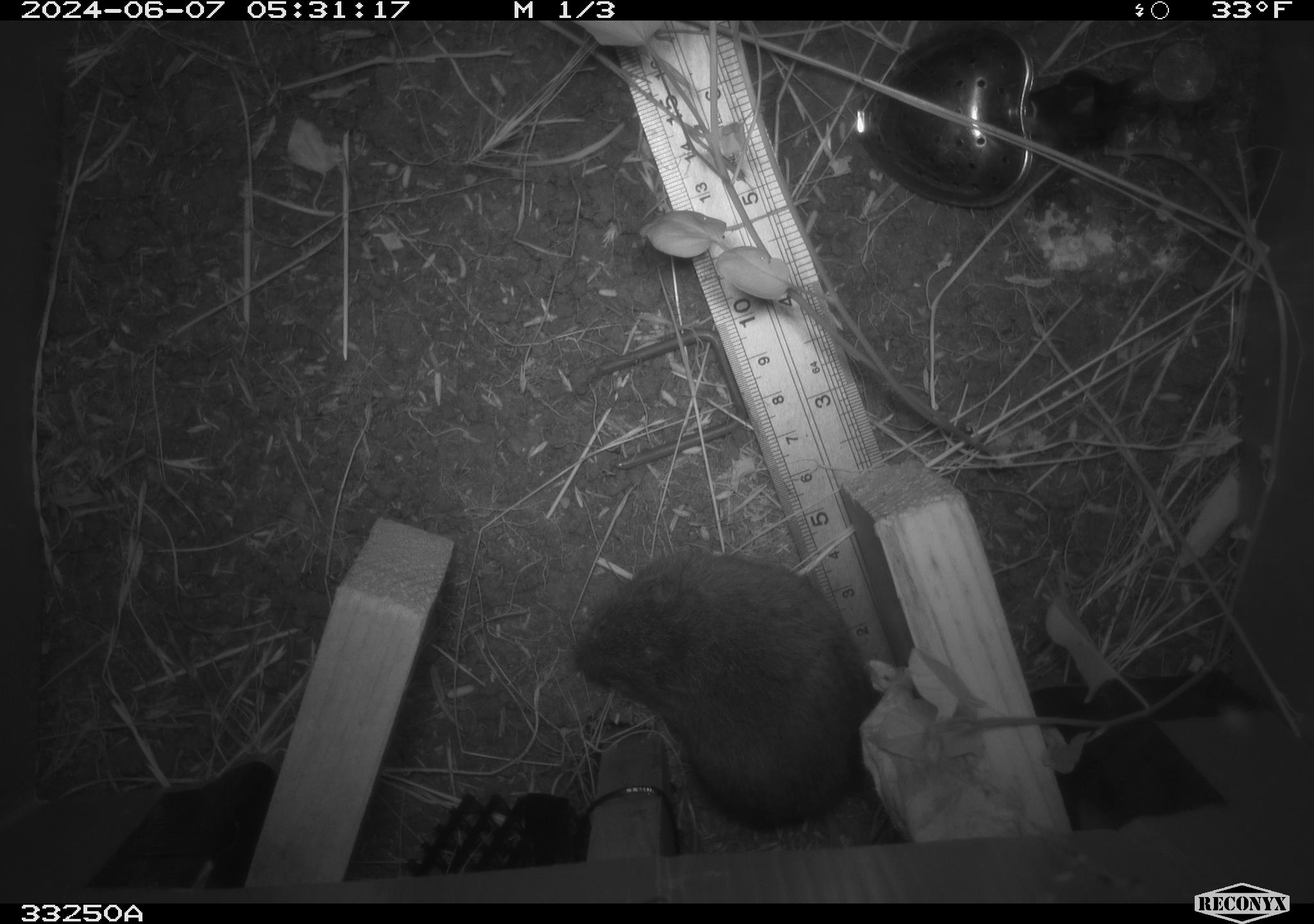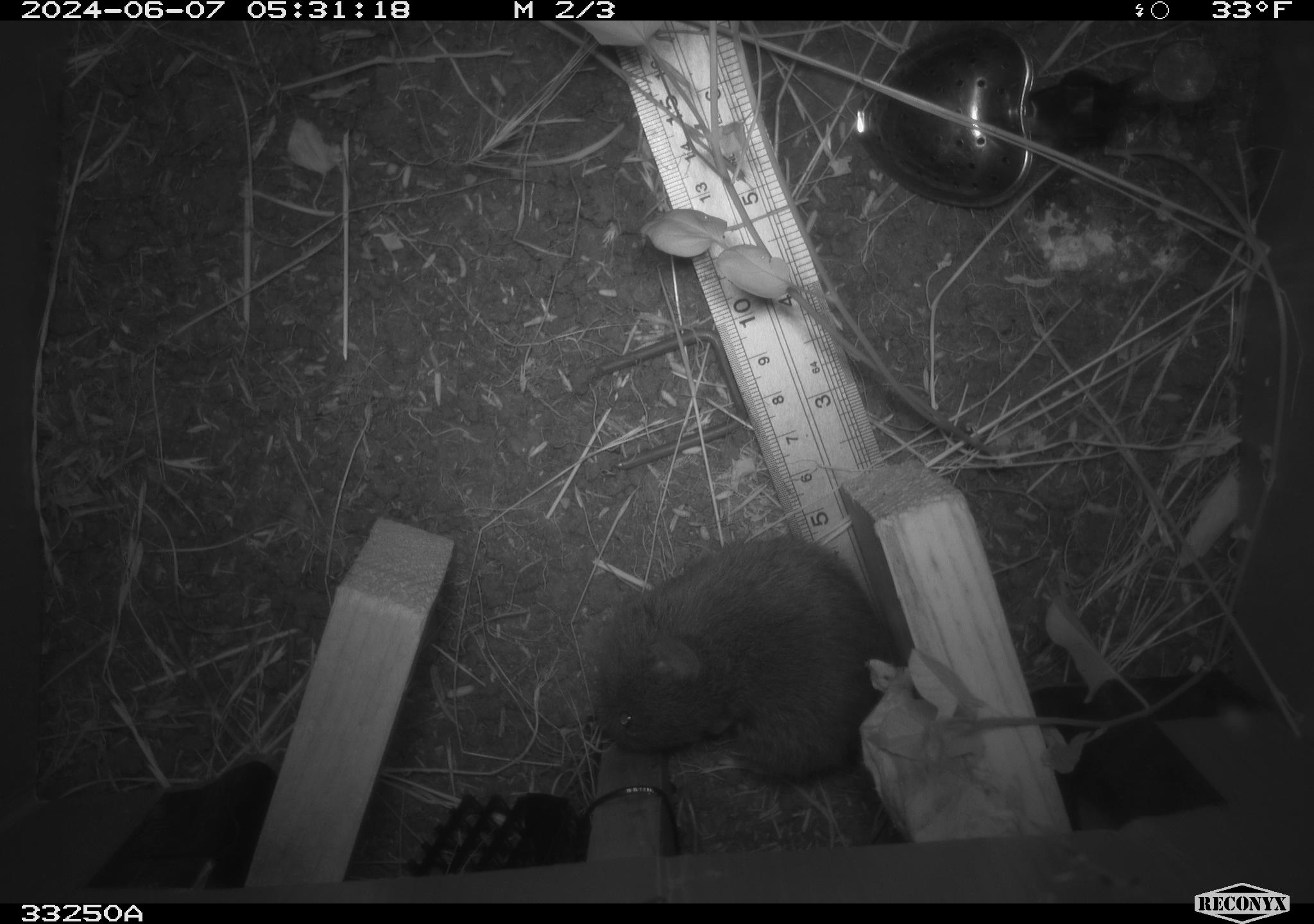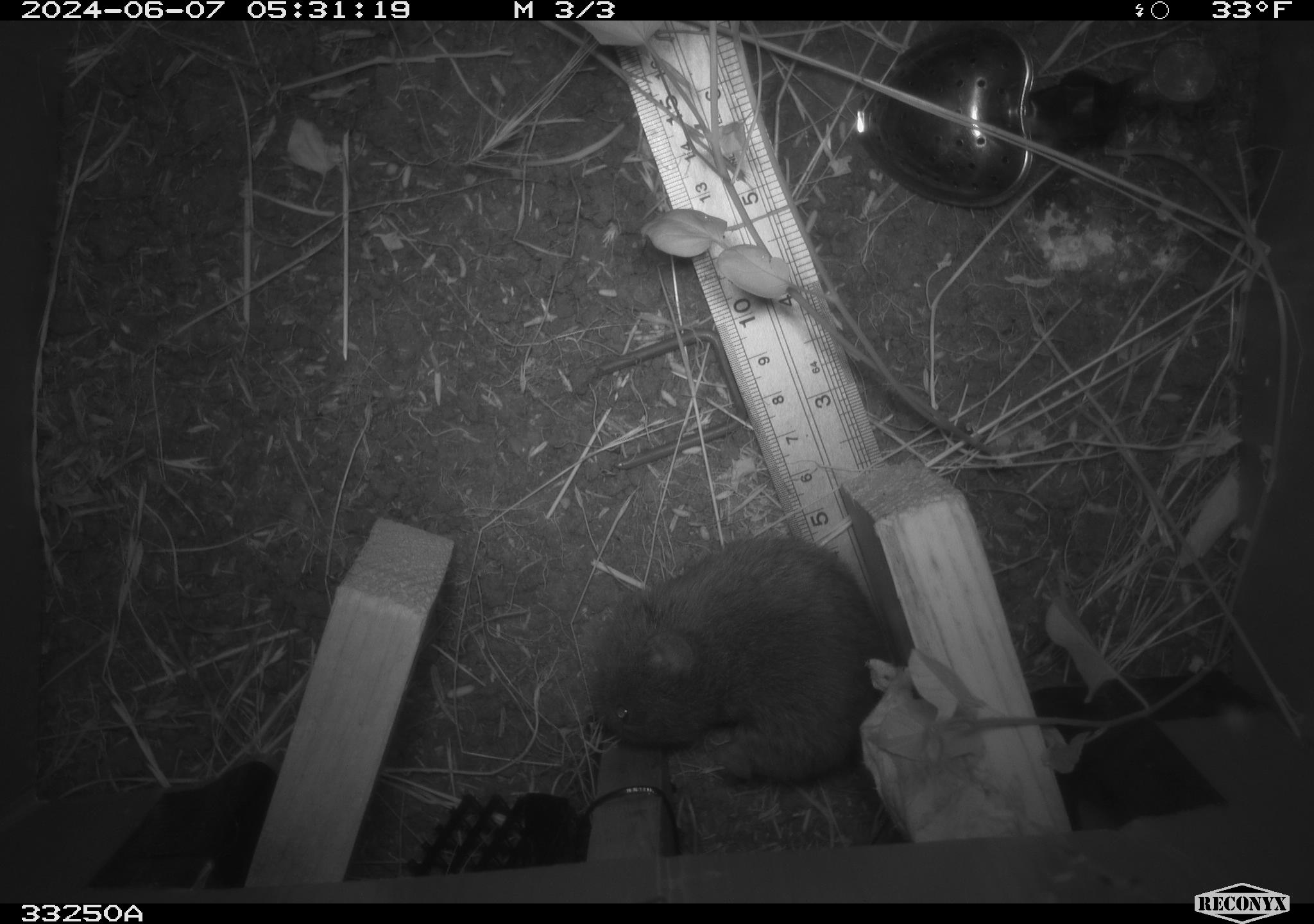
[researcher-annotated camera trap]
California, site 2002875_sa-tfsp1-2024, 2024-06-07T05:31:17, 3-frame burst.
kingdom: Animalia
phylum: Chordata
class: Mammalia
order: Rodentia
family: Cricetidae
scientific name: Arvicolinae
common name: voles, lemmings, and muskrats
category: arvicolinae subfamily